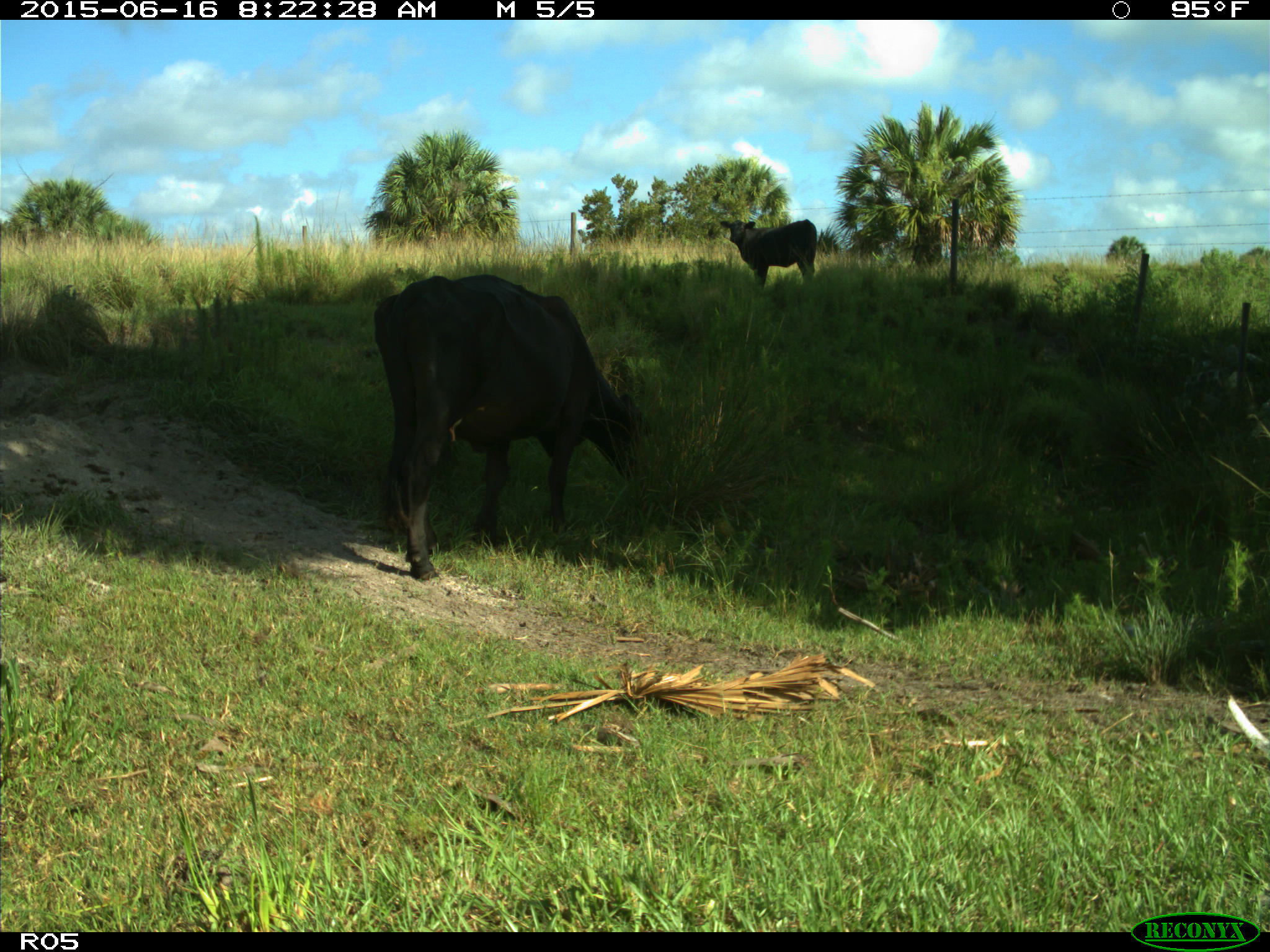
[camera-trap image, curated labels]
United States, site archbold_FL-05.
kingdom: Animalia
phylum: Chordata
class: Mammalia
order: Artiodactyla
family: Bovidae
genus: Bos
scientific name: Bos taurus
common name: domestic cow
Bos taurus (domestic cow).